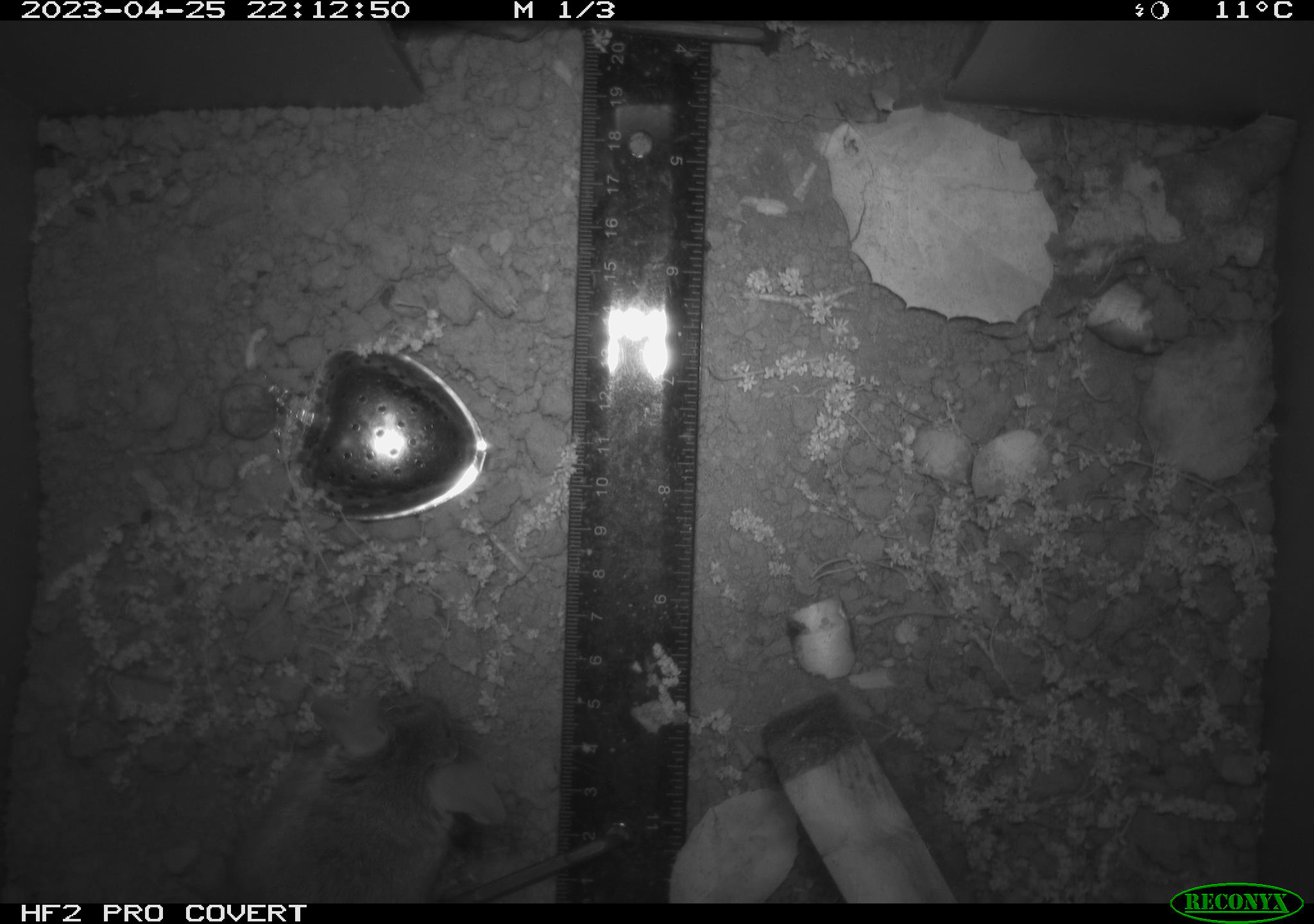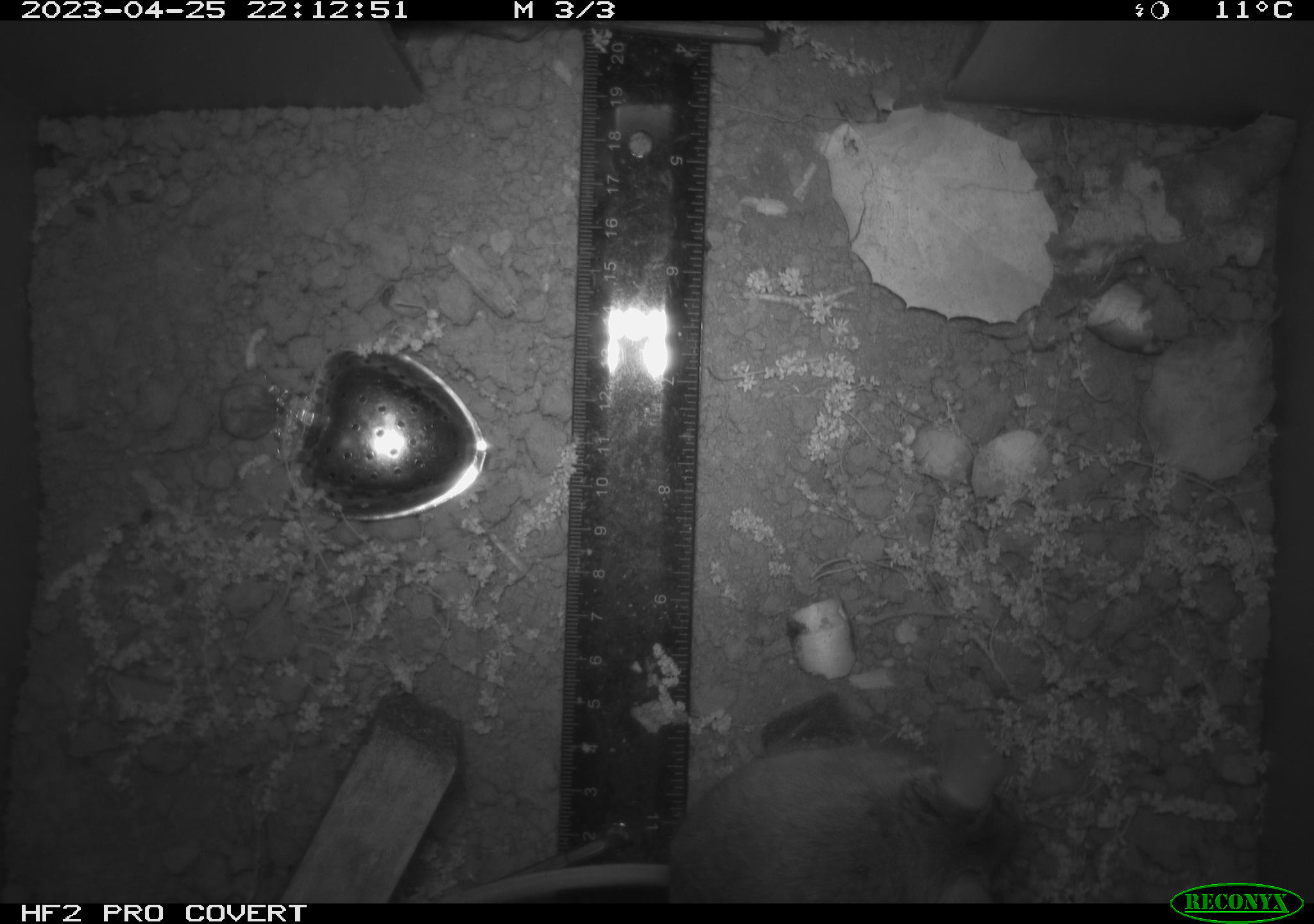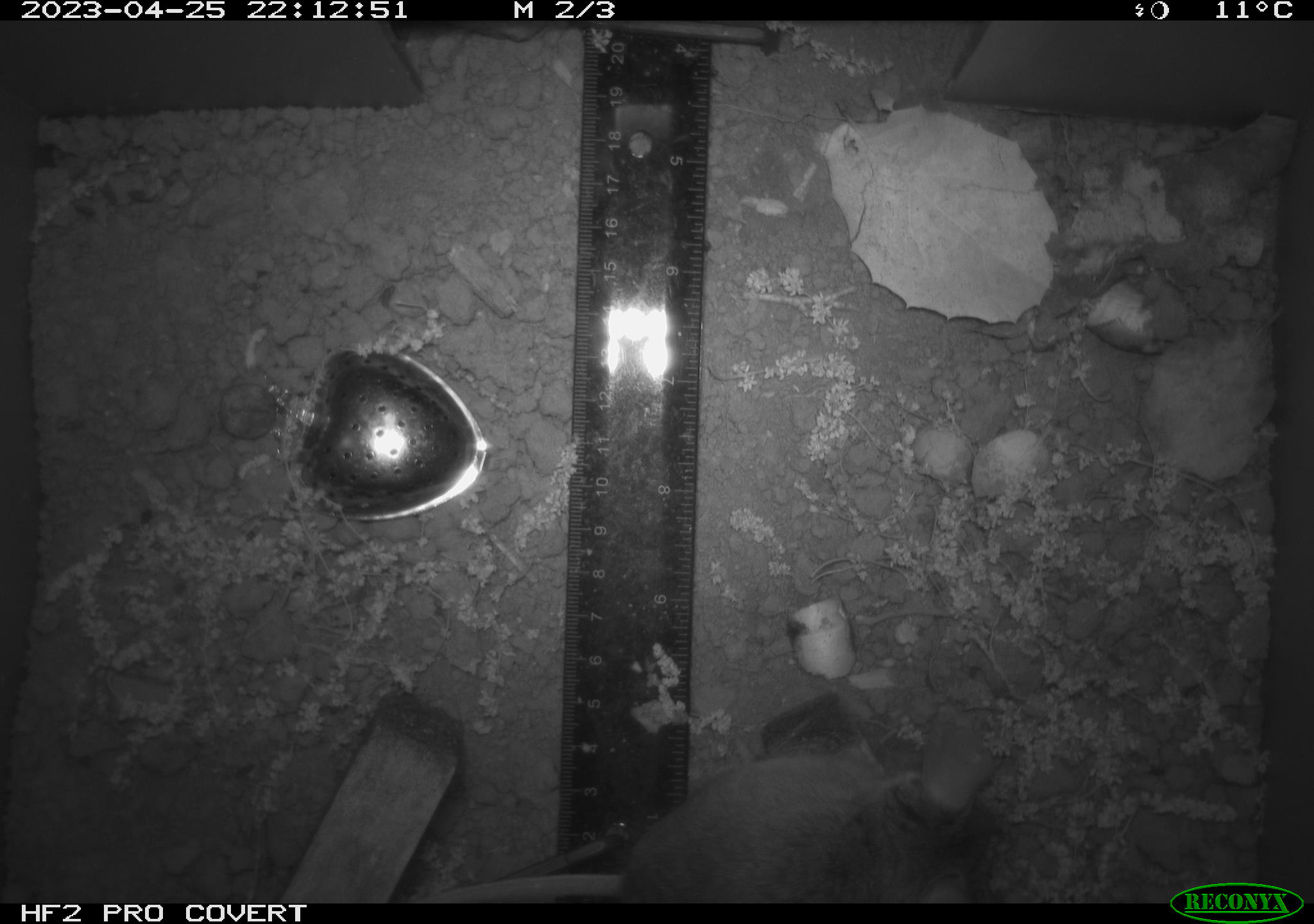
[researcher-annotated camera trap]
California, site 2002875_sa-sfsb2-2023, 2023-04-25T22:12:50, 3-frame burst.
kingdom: Animalia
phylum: Chordata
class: Mammalia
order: Rodentia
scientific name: Rodentia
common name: mouse species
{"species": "mouse species (Rodentia)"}